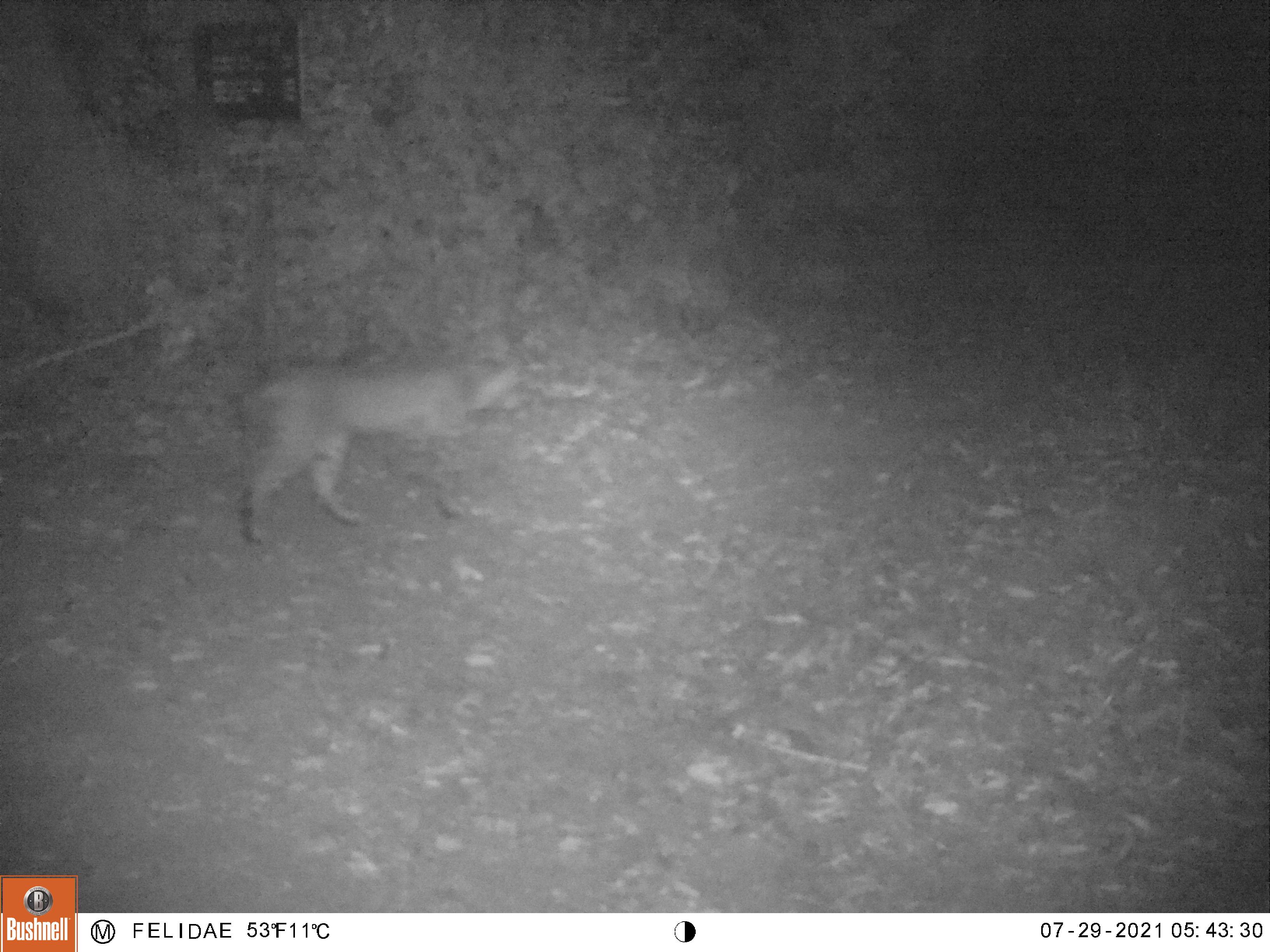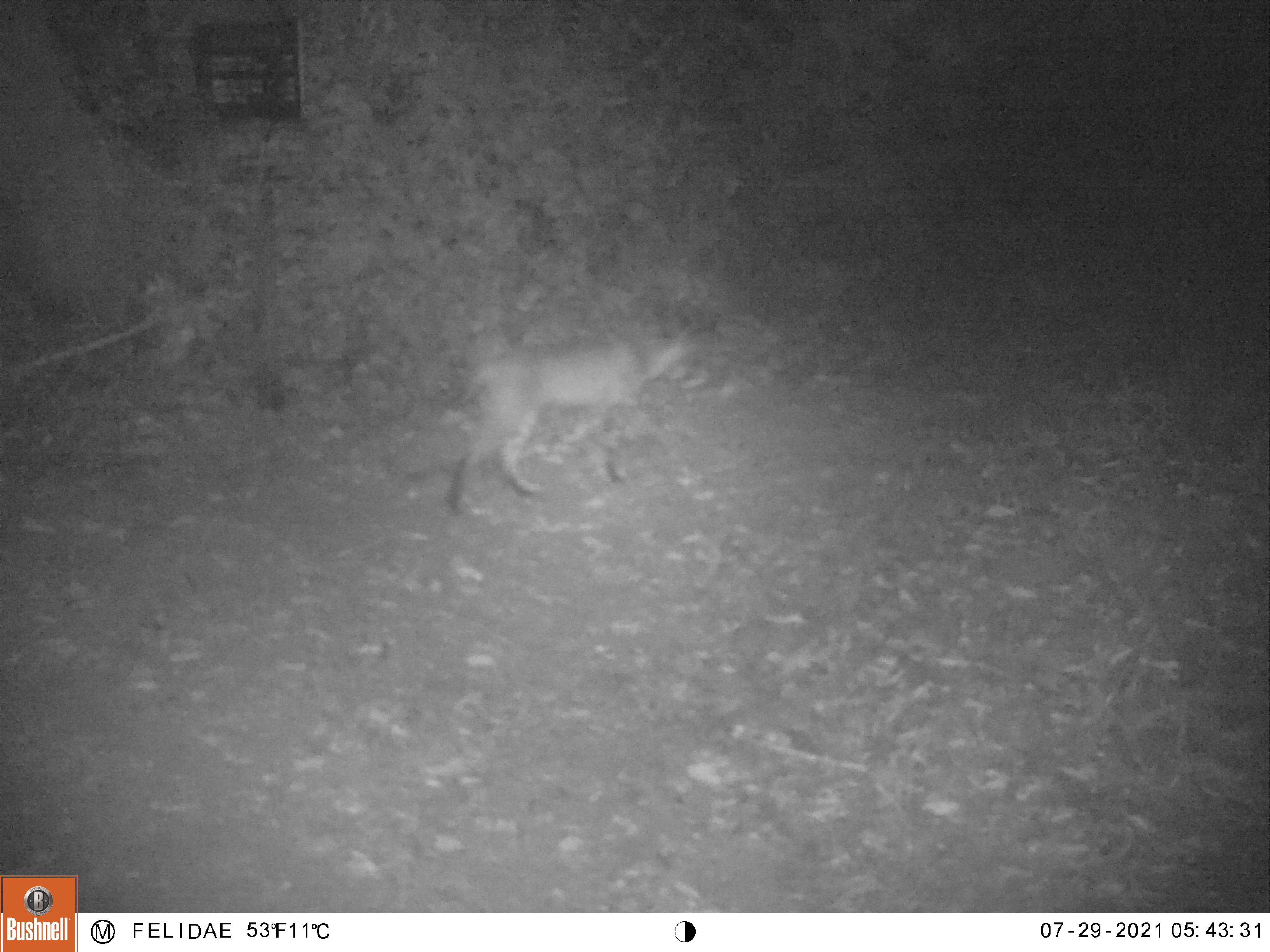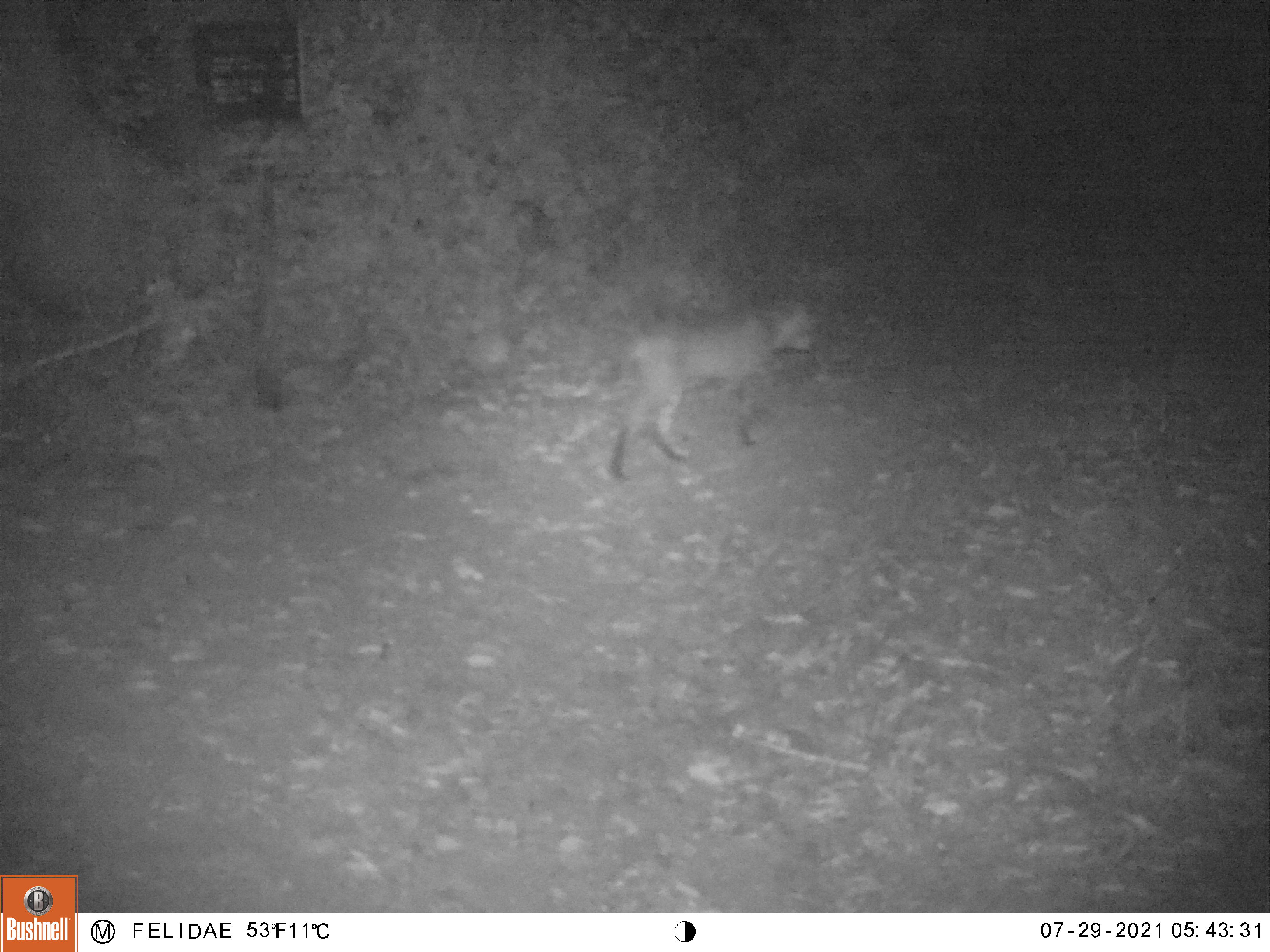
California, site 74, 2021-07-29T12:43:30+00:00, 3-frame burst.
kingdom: Animalia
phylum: Chordata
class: Mammalia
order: Carnivora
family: Felidae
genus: Lynx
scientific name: Lynx rufus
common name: bobcat